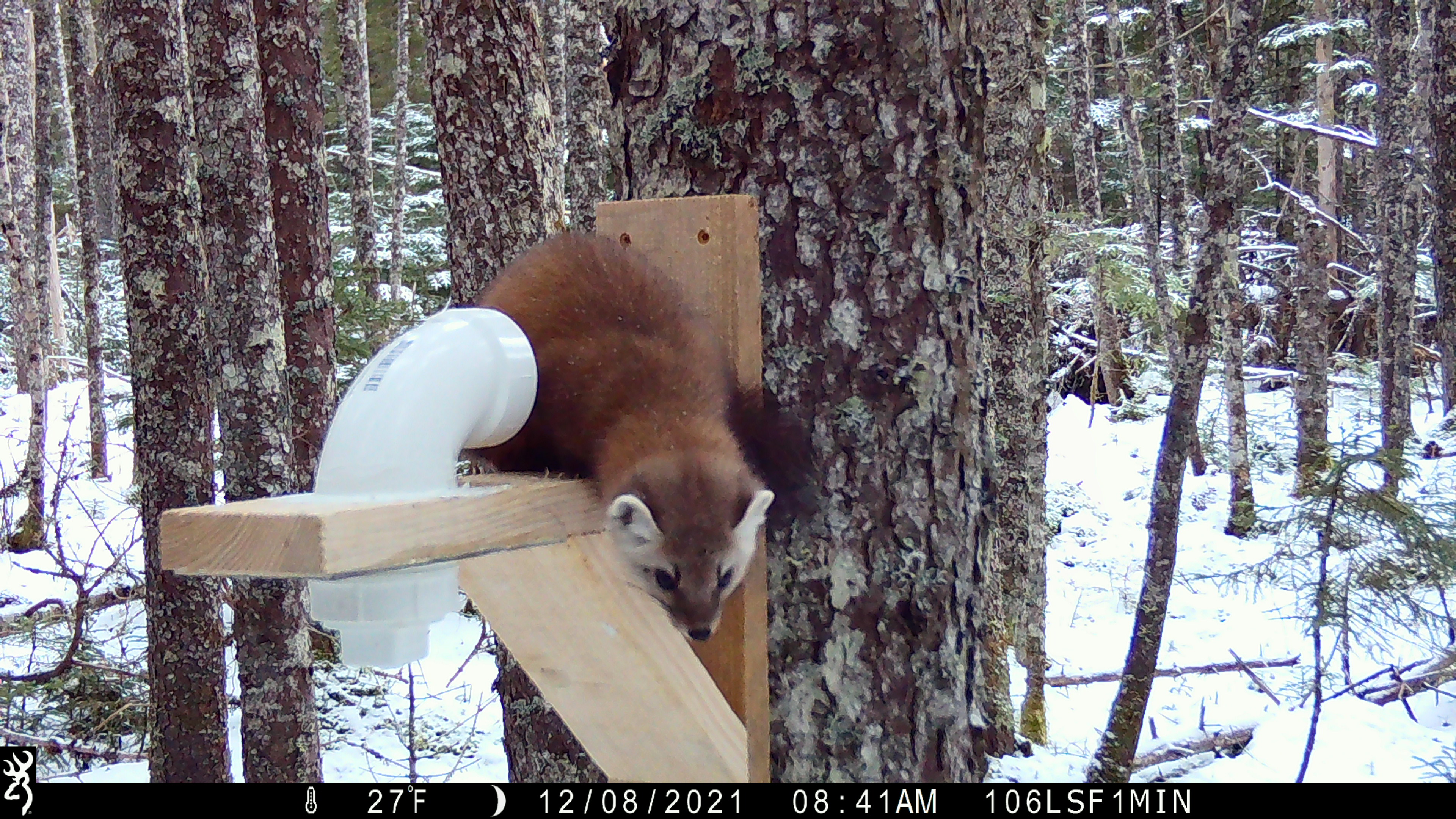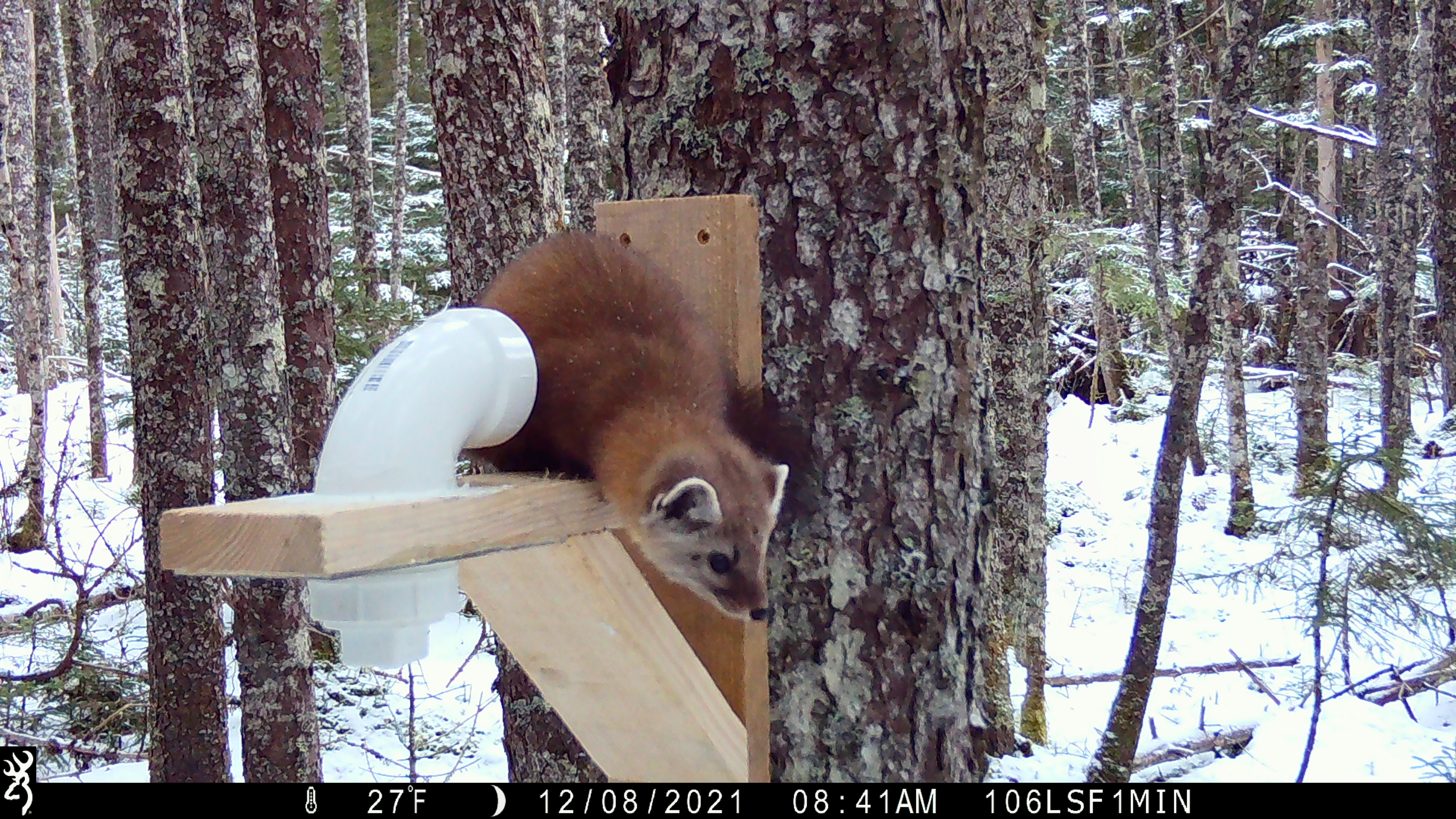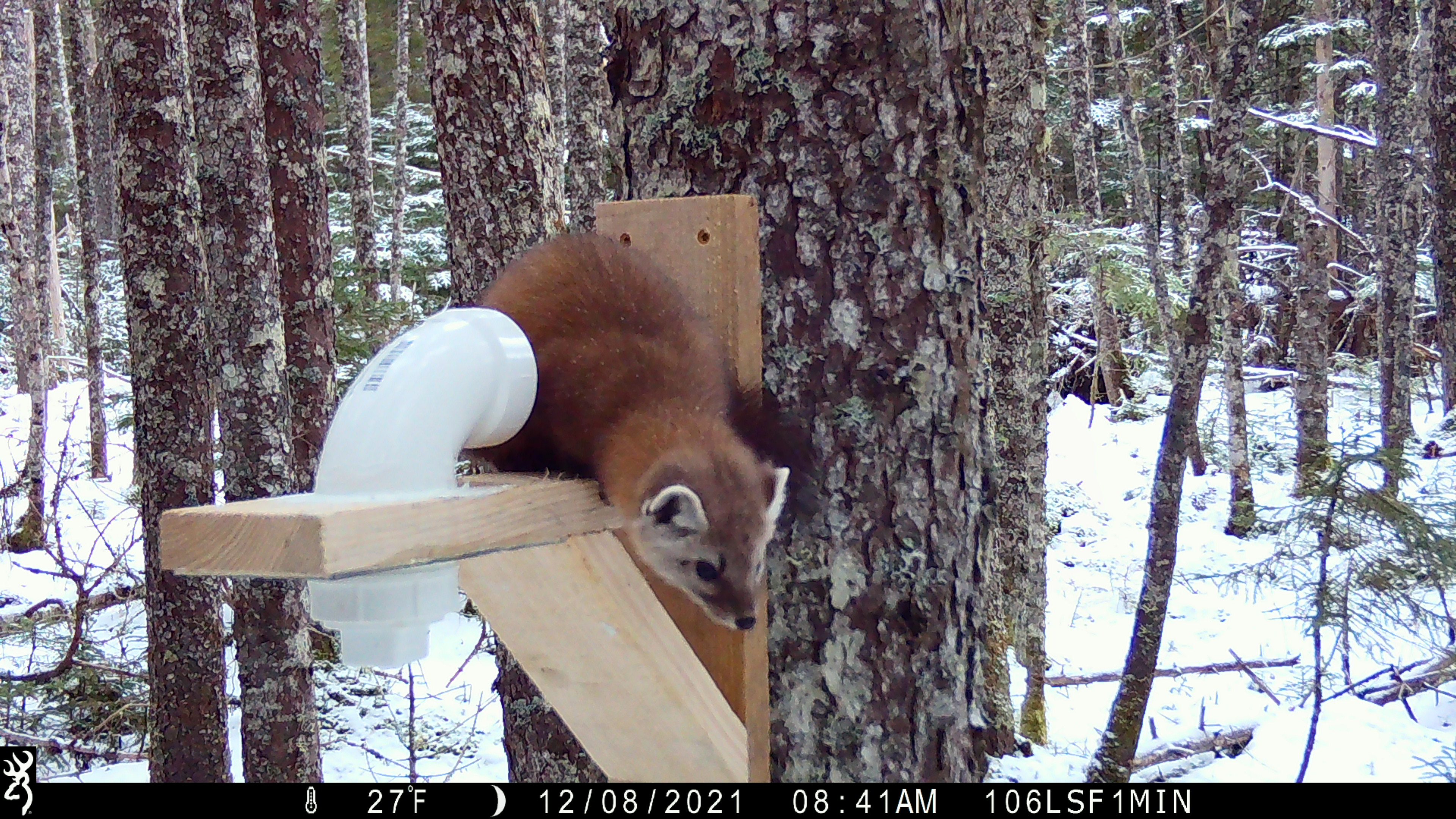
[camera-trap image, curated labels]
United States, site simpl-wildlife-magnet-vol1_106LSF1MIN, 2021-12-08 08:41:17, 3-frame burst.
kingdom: Animalia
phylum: Chordata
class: Mammalia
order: Carnivora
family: Mustelidae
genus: Martes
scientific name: Martes americana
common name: american marten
American marten (Martes americana).